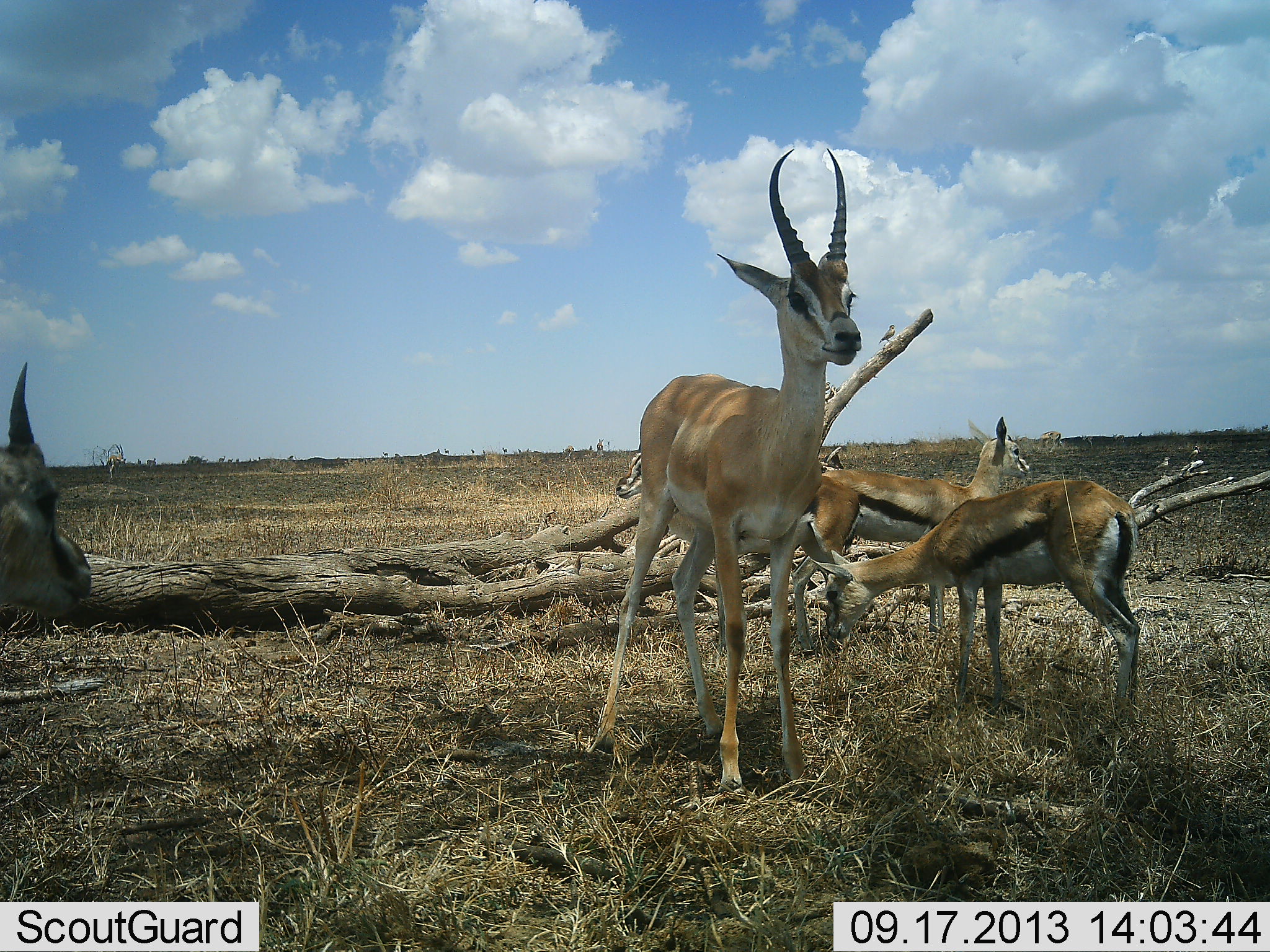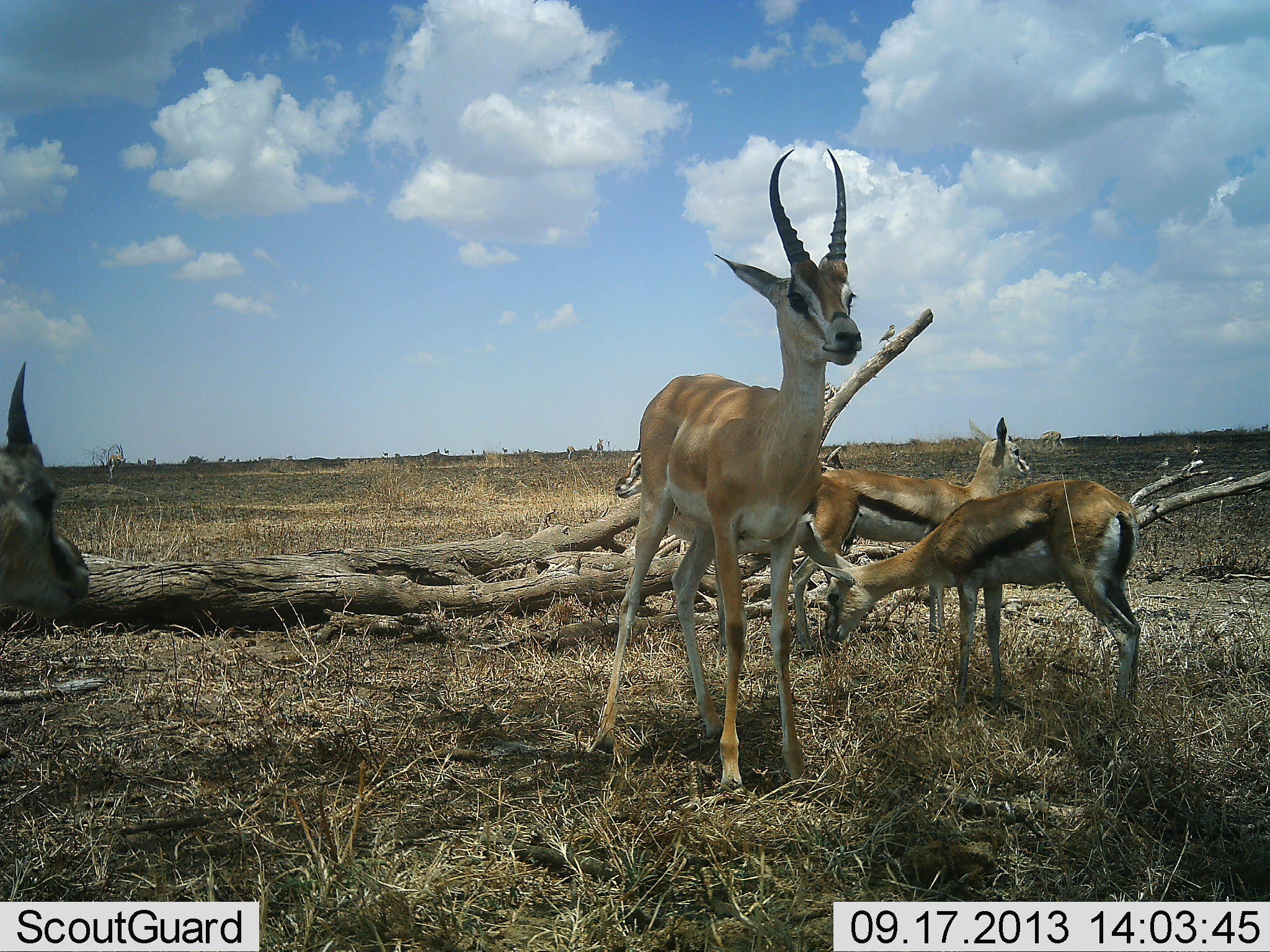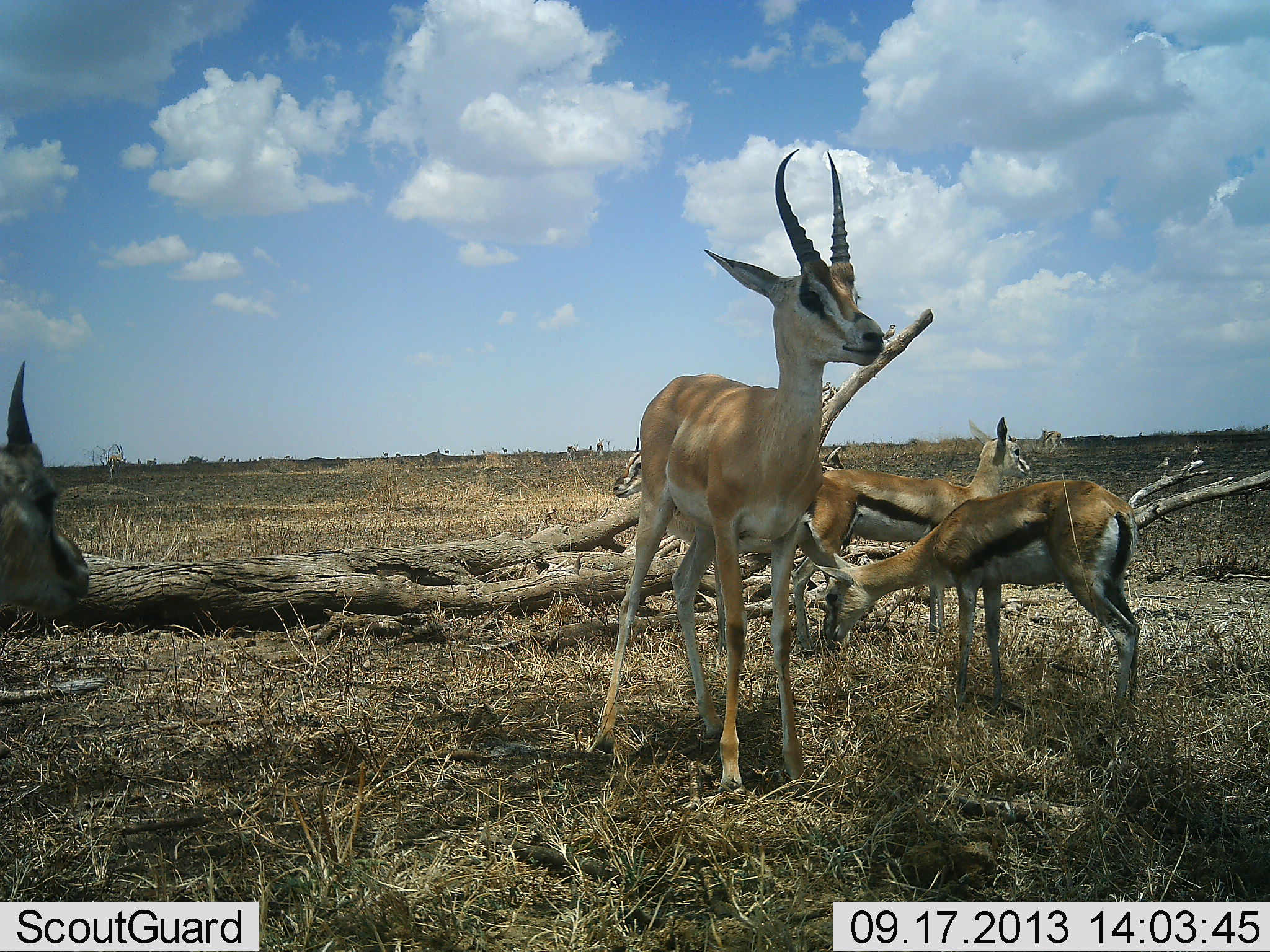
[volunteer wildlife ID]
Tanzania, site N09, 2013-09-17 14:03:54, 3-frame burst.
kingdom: Animalia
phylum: Chordata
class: Mammalia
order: Artiodactyla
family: Bovidae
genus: Nanger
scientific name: Nanger granti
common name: grant's gazelle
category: gazellegrants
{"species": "gazellegrants (grant's gazelle) (Nanger granti)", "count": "1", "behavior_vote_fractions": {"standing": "100%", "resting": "0%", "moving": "0%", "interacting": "0%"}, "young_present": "6%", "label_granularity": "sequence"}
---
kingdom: Animalia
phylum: Chordata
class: Mammalia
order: Artiodactyla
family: Bovidae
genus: Eudorcas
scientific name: Eudorcas thomsonii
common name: thomson's gazelle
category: gazellethomsons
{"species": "gazellethomsons (thomson's gazelle) (Eudorcas thomsonii)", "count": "4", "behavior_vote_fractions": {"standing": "87%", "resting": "0%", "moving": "4%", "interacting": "0%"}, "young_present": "4%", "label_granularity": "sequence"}